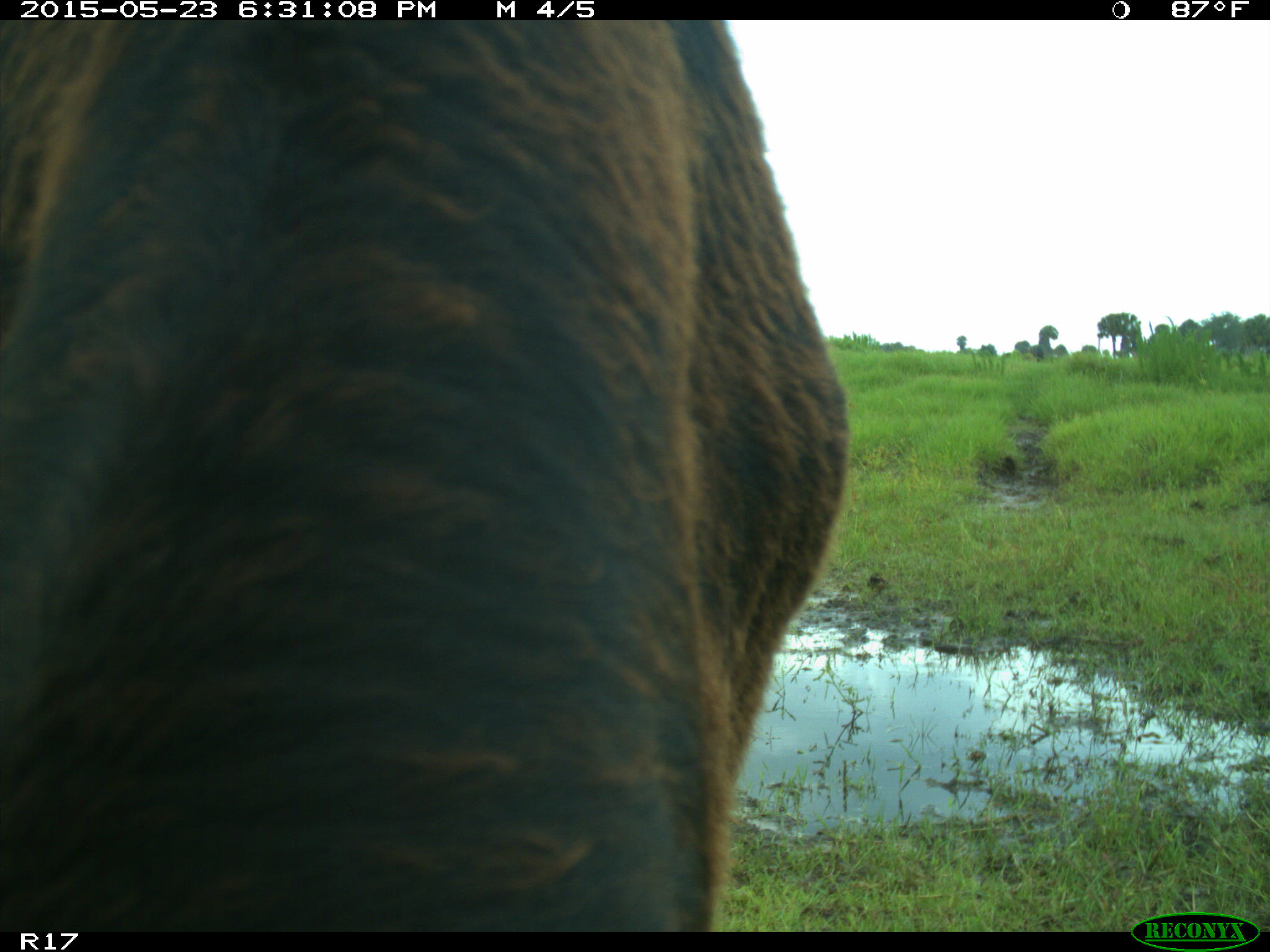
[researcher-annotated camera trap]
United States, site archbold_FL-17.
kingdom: Animalia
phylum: Chordata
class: Mammalia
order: Artiodactyla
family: Bovidae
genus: Bos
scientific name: Bos taurus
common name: domestic cow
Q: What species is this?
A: Bos taurus (domestic cow).